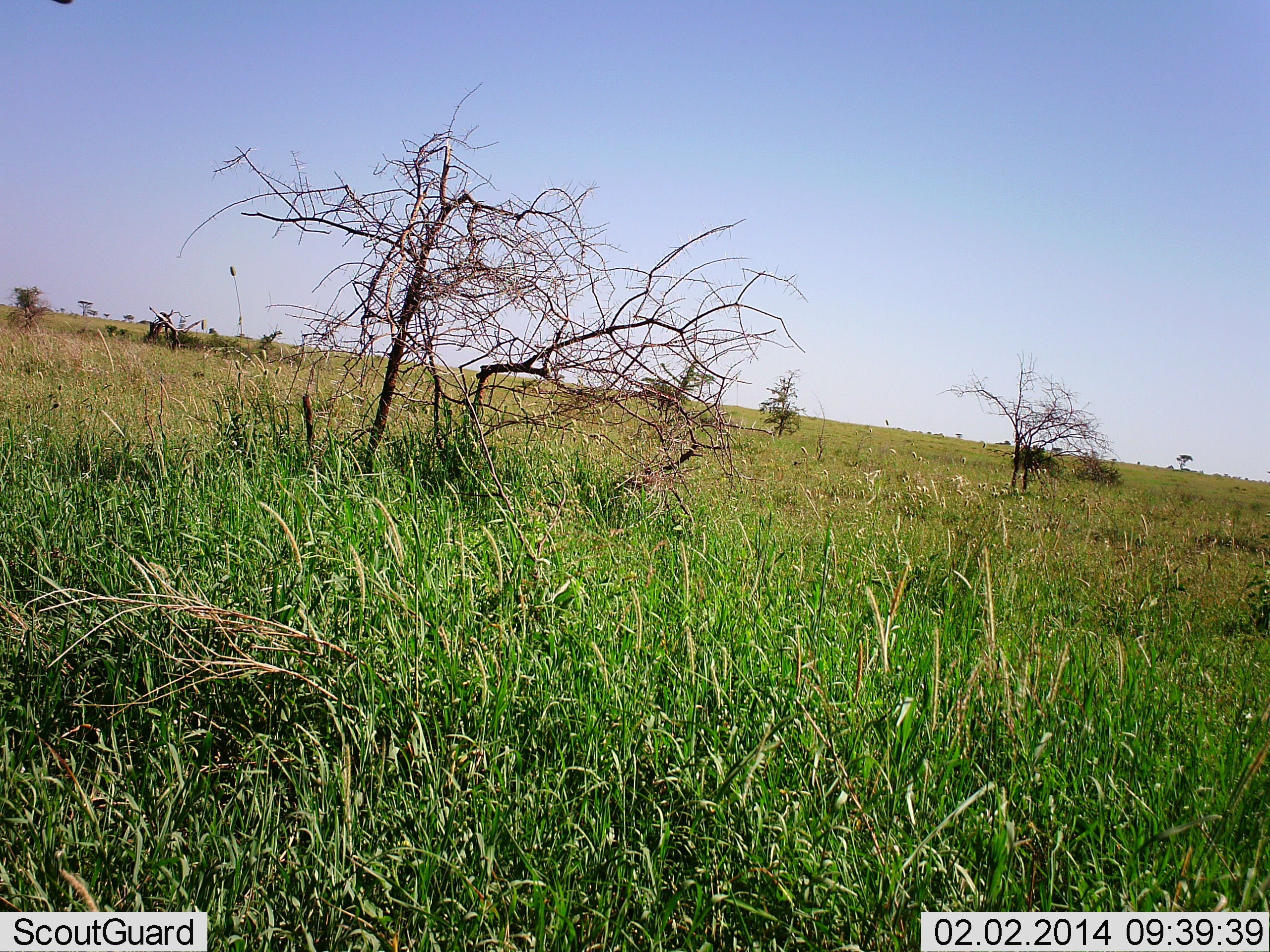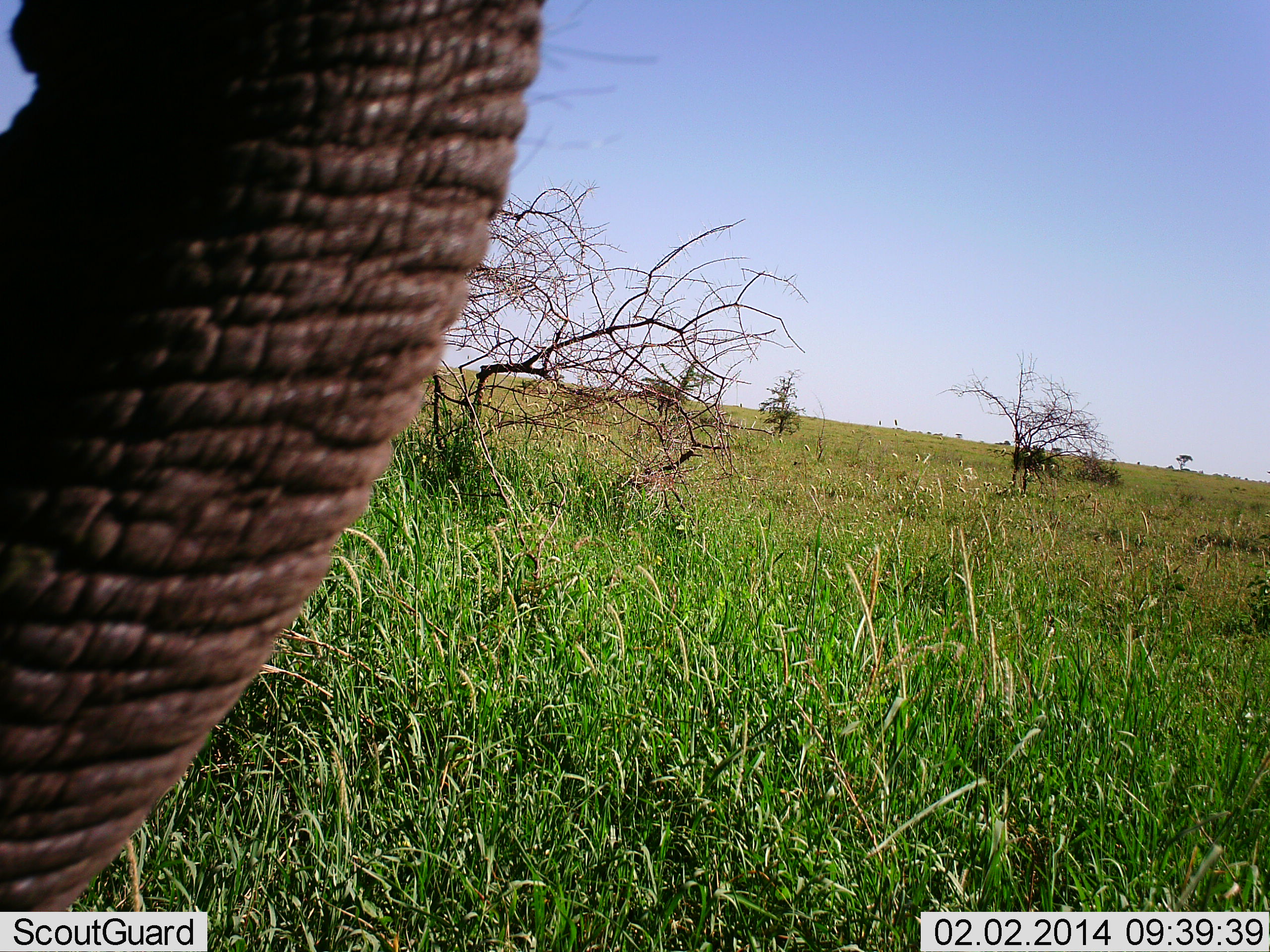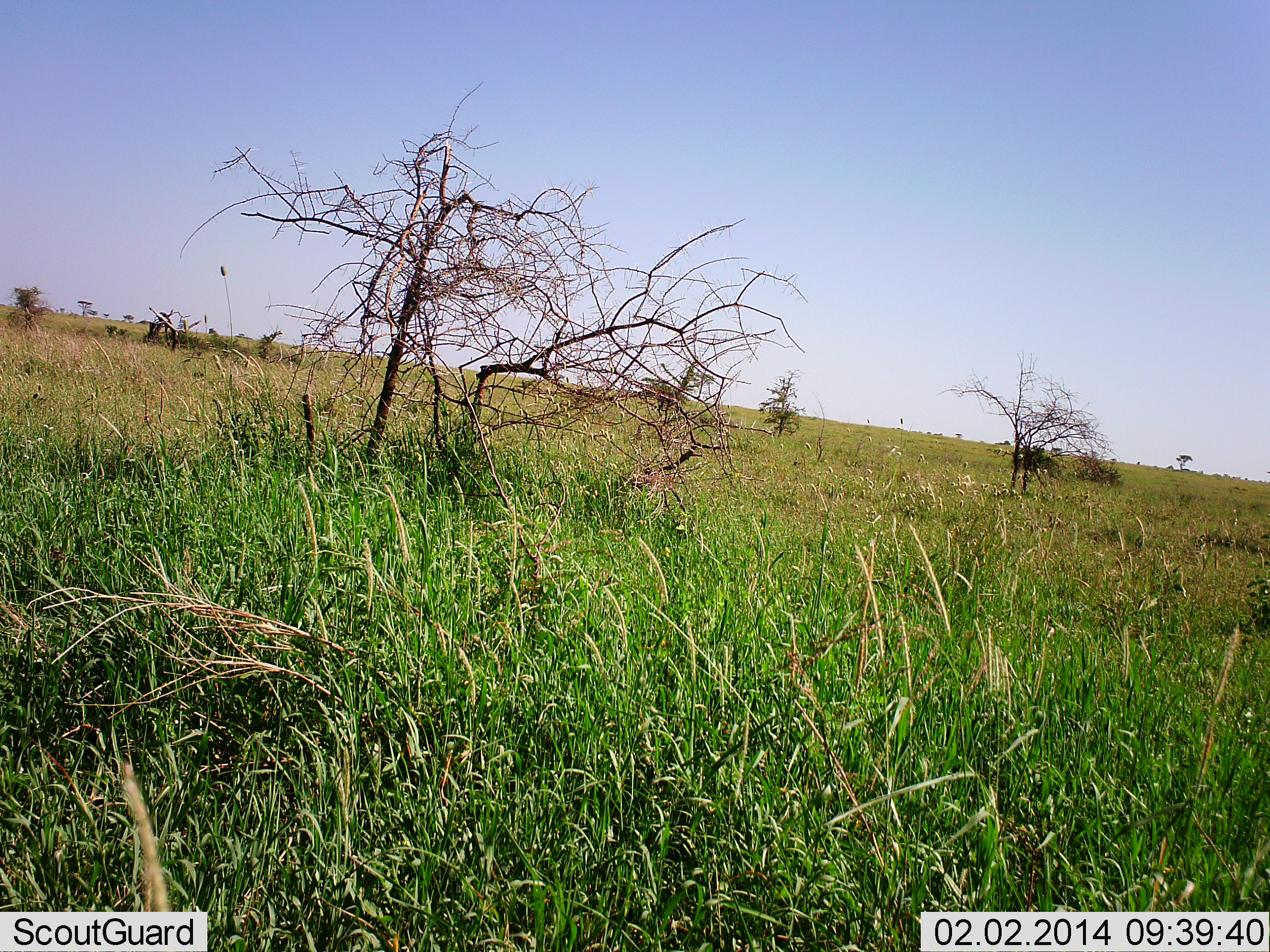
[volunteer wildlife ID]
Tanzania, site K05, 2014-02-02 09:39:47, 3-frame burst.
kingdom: Animalia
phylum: Chordata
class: Mammalia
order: Proboscidea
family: Elephantidae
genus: Loxodonta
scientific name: Loxodonta africana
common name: african bush elephant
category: elephant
Elephant (african bush elephant) (Loxodonta africana), count 1. Behavior (volunteer vote fractions): standing 50%, resting 0%, moving 40%, interacting 0%. Young present (vote fraction): 0%. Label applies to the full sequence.